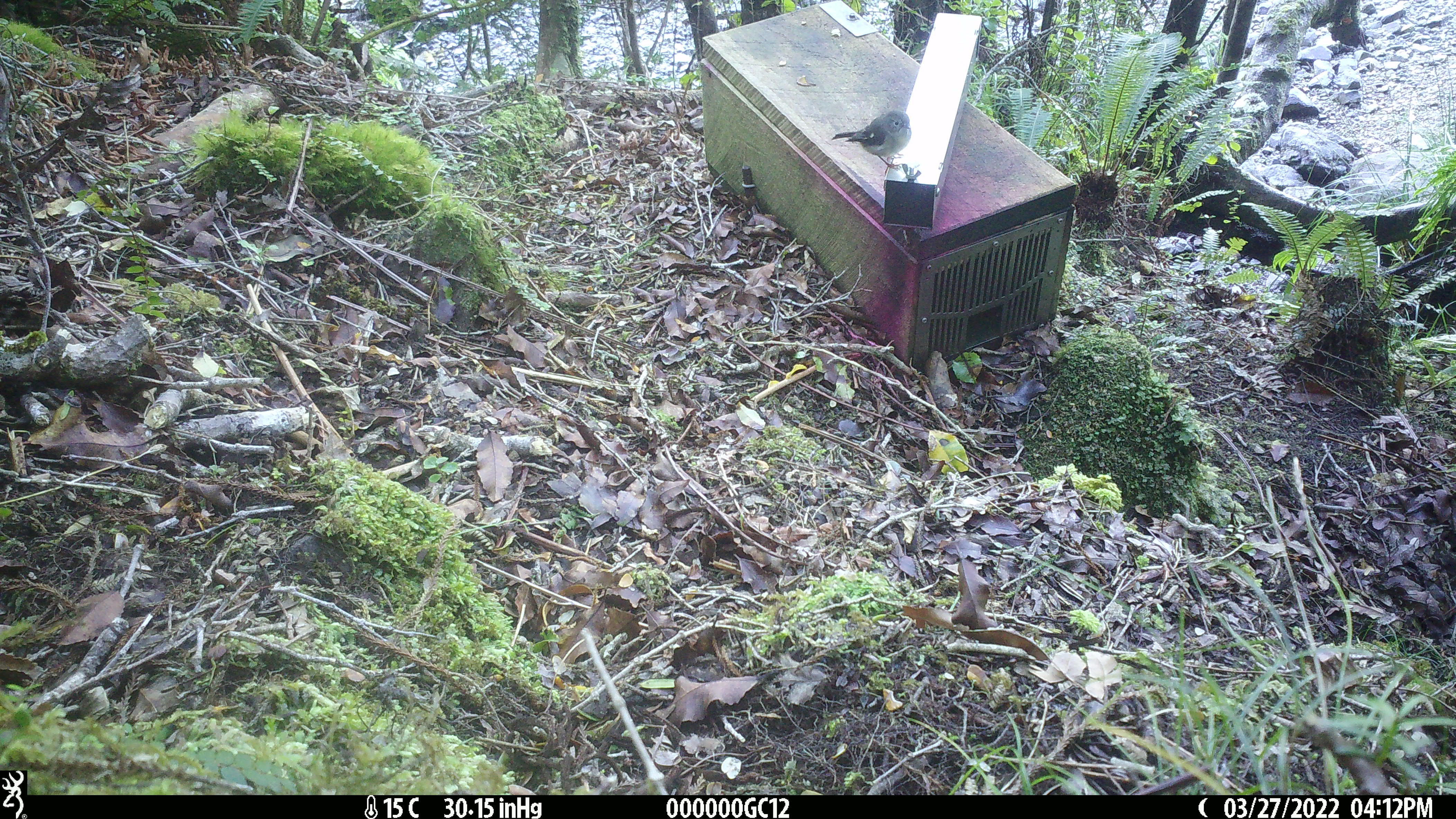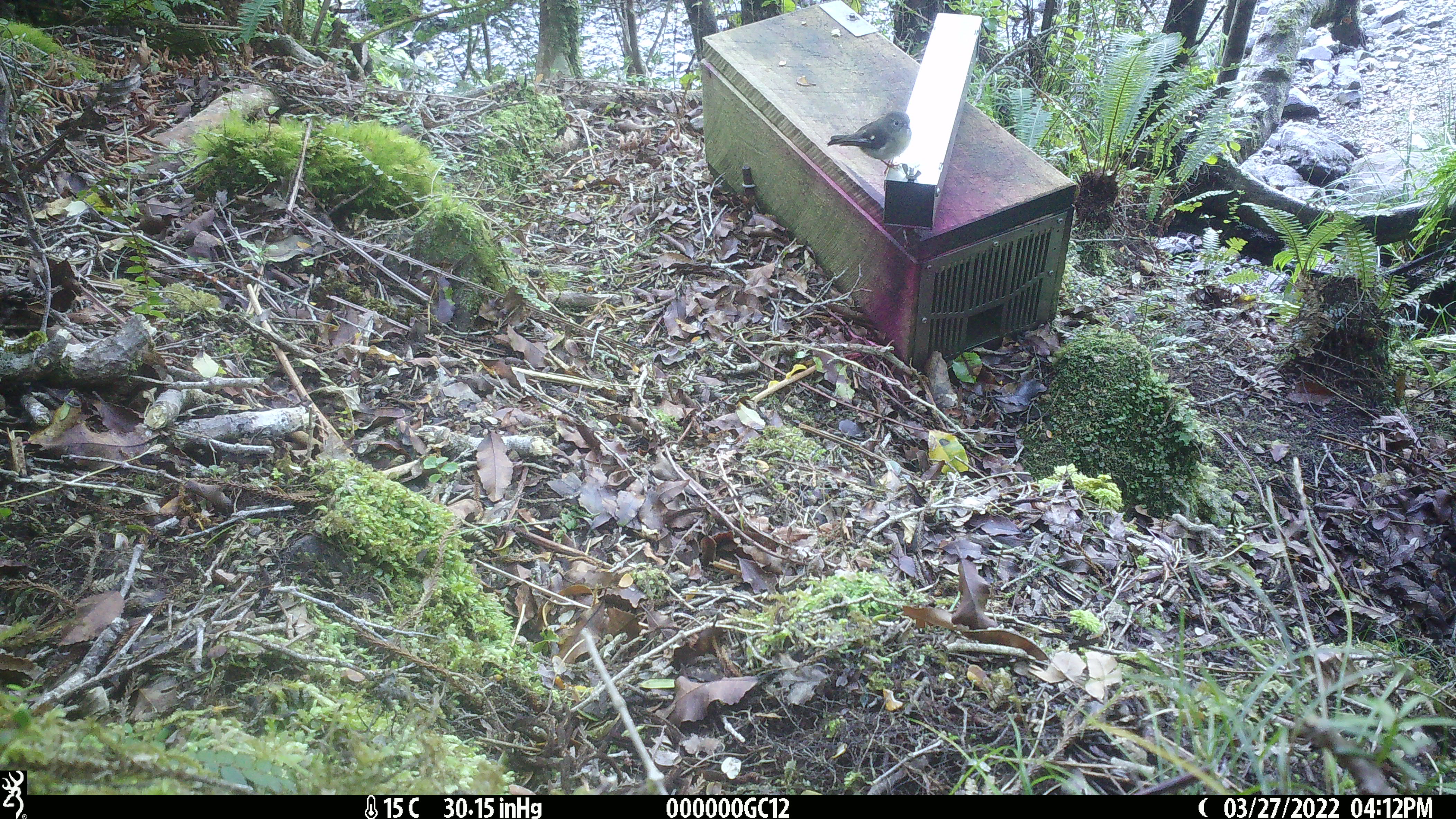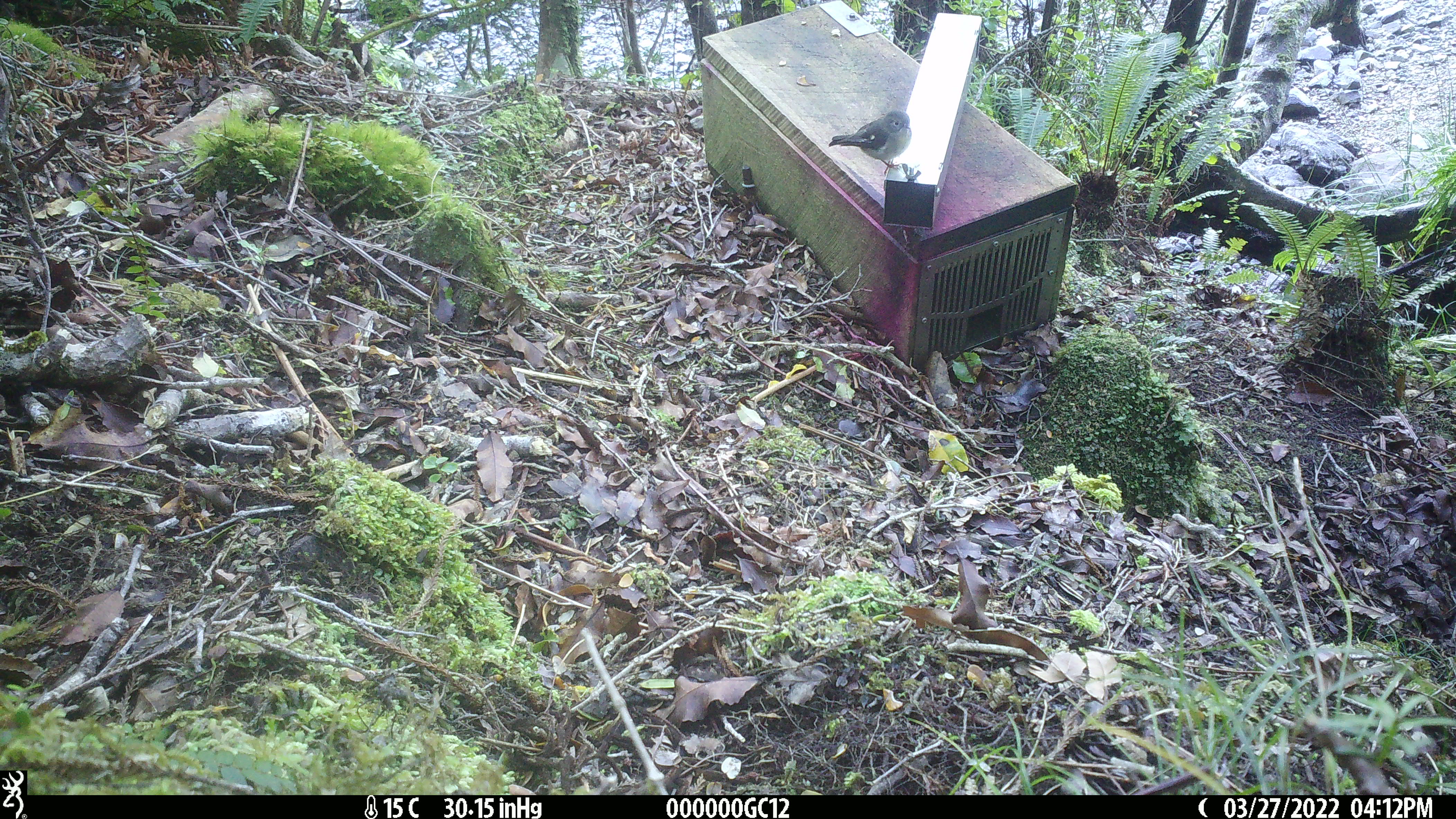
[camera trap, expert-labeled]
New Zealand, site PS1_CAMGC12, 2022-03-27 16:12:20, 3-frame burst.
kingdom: Animalia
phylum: Chordata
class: Aves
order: Passeriformes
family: Petroicidae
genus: Petroica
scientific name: Petroica macrocephala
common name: tomtit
Tomtit (Petroica macrocephala).